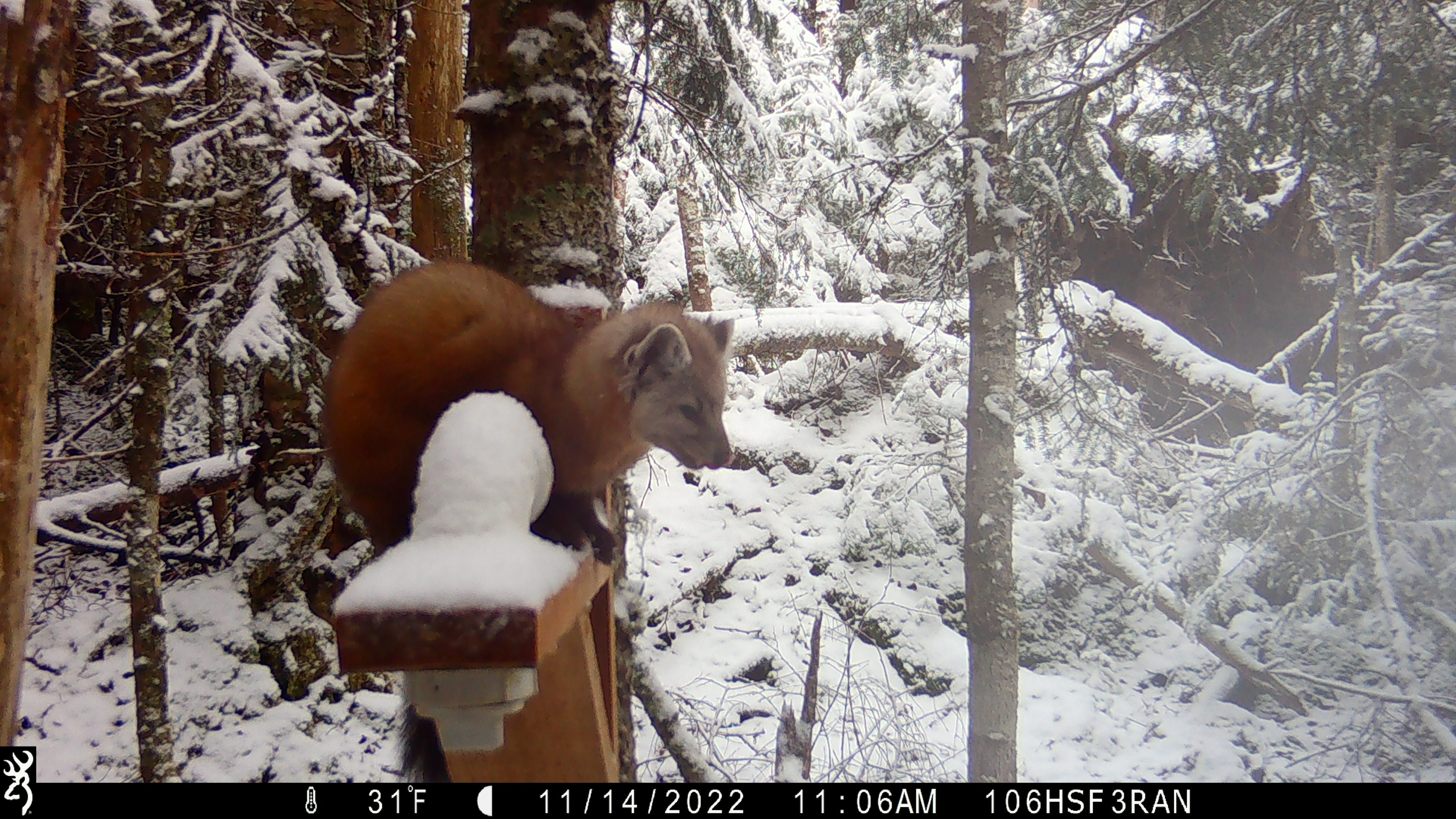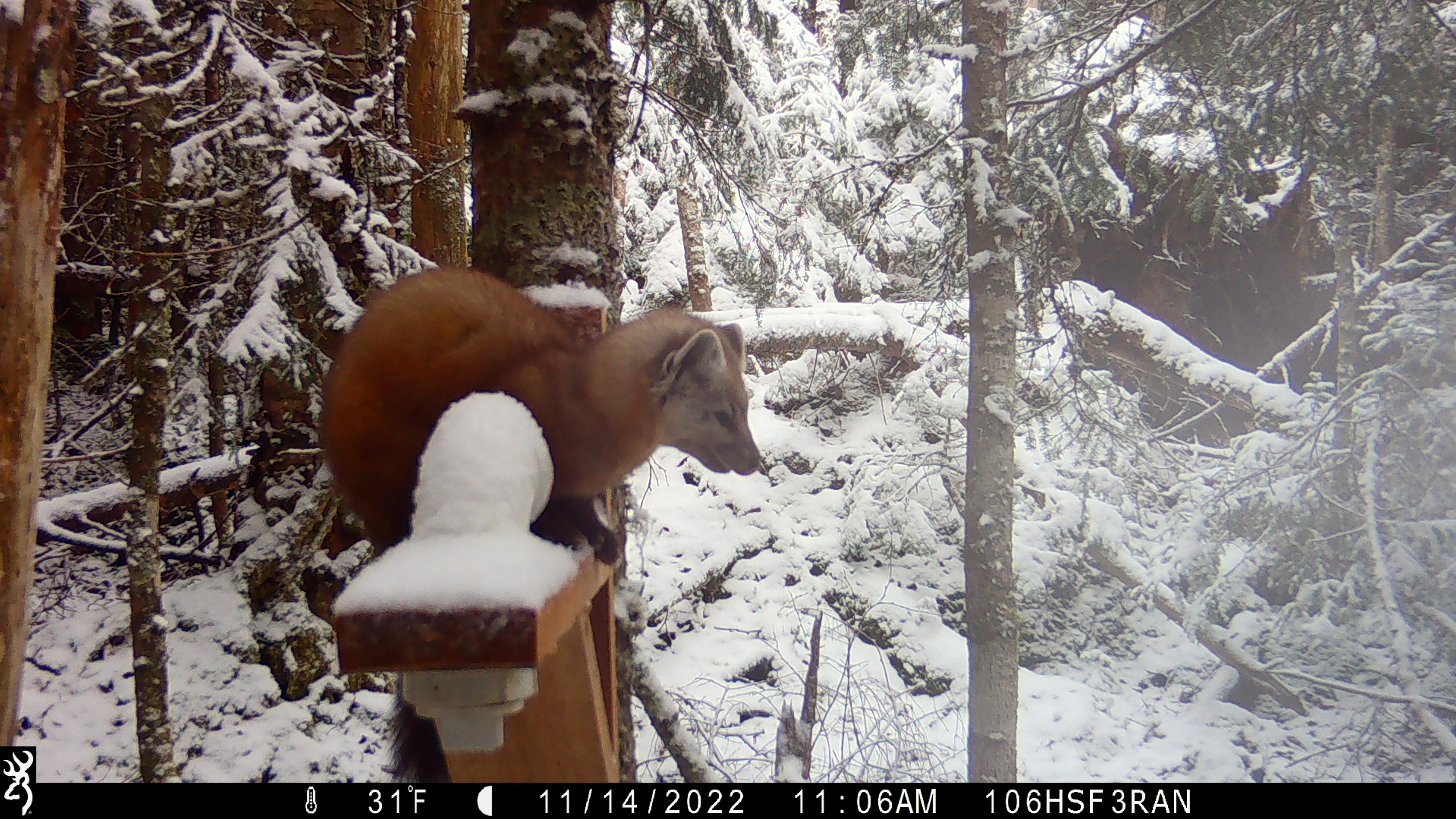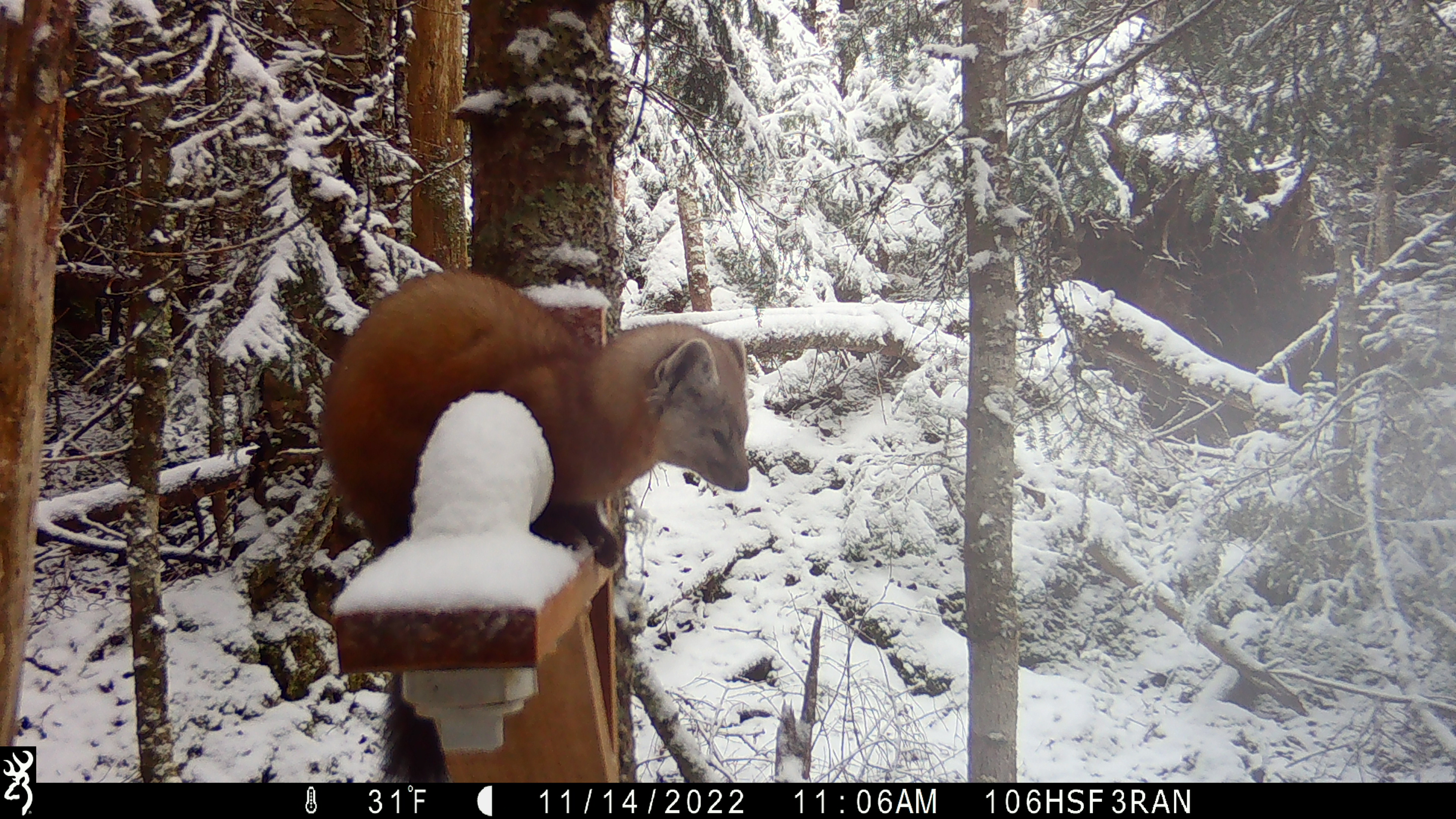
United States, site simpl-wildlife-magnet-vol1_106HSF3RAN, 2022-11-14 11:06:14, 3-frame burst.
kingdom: Animalia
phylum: Chordata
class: Mammalia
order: Carnivora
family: Mustelidae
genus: Martes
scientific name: Martes americana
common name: american marten